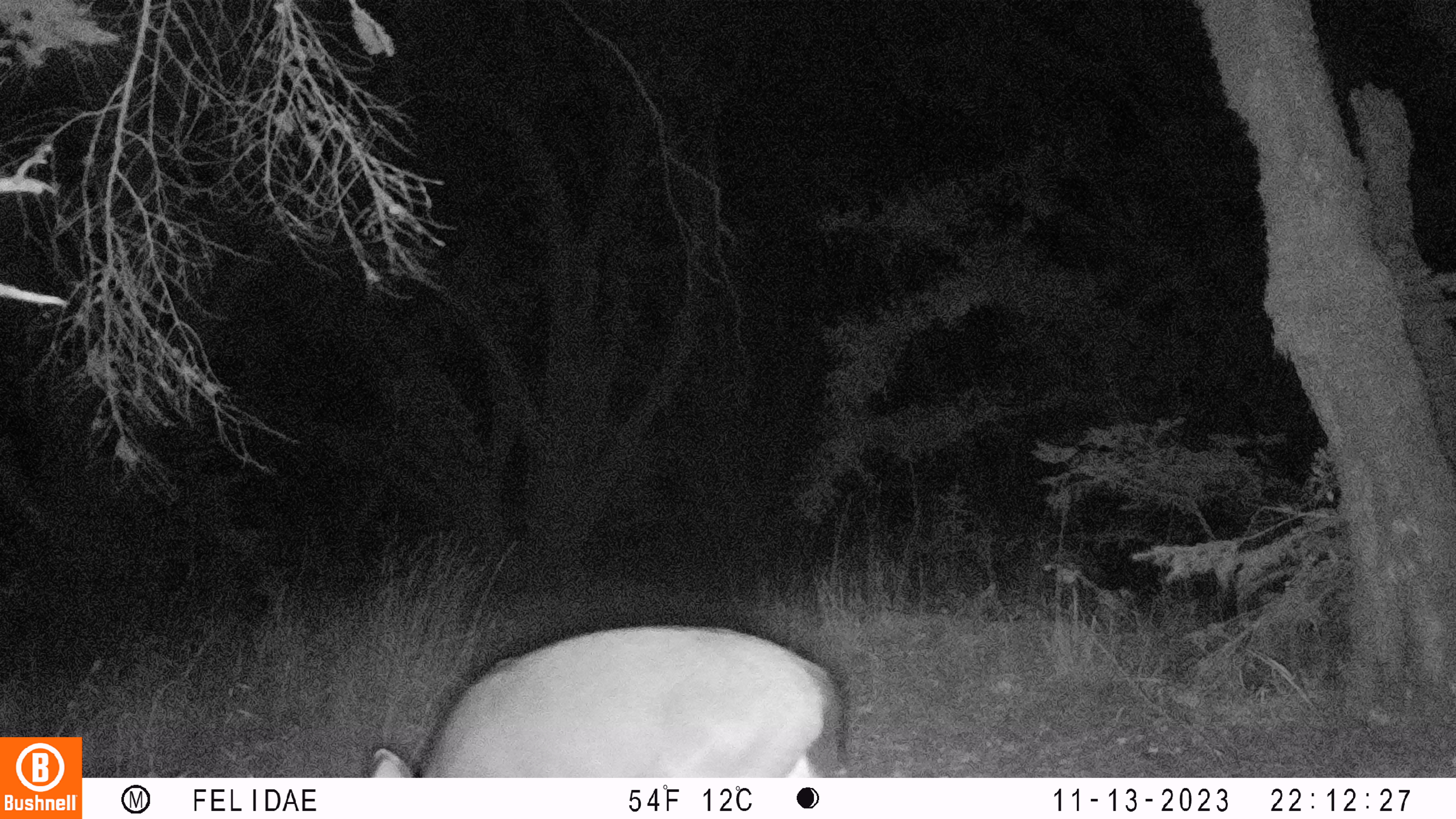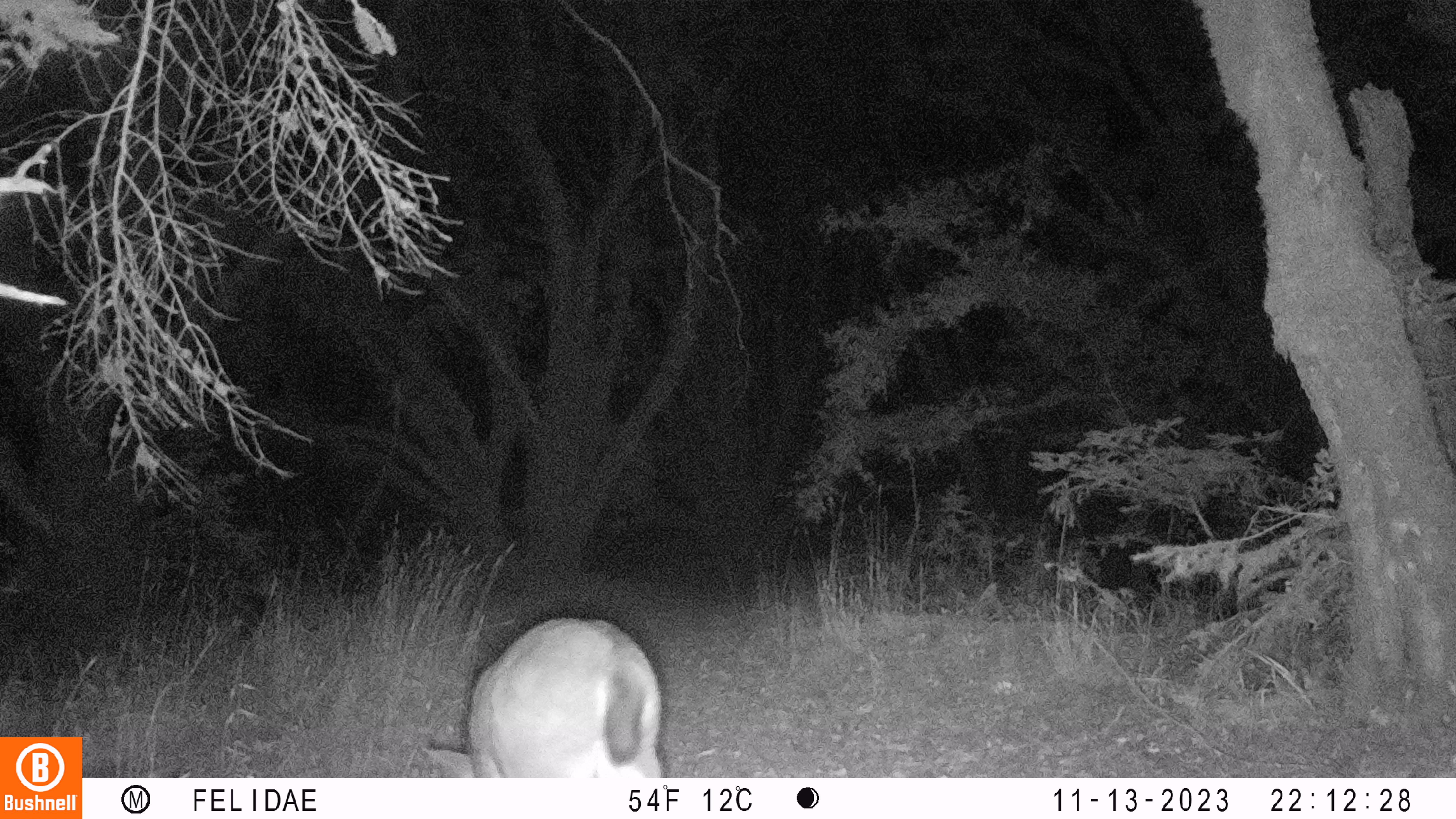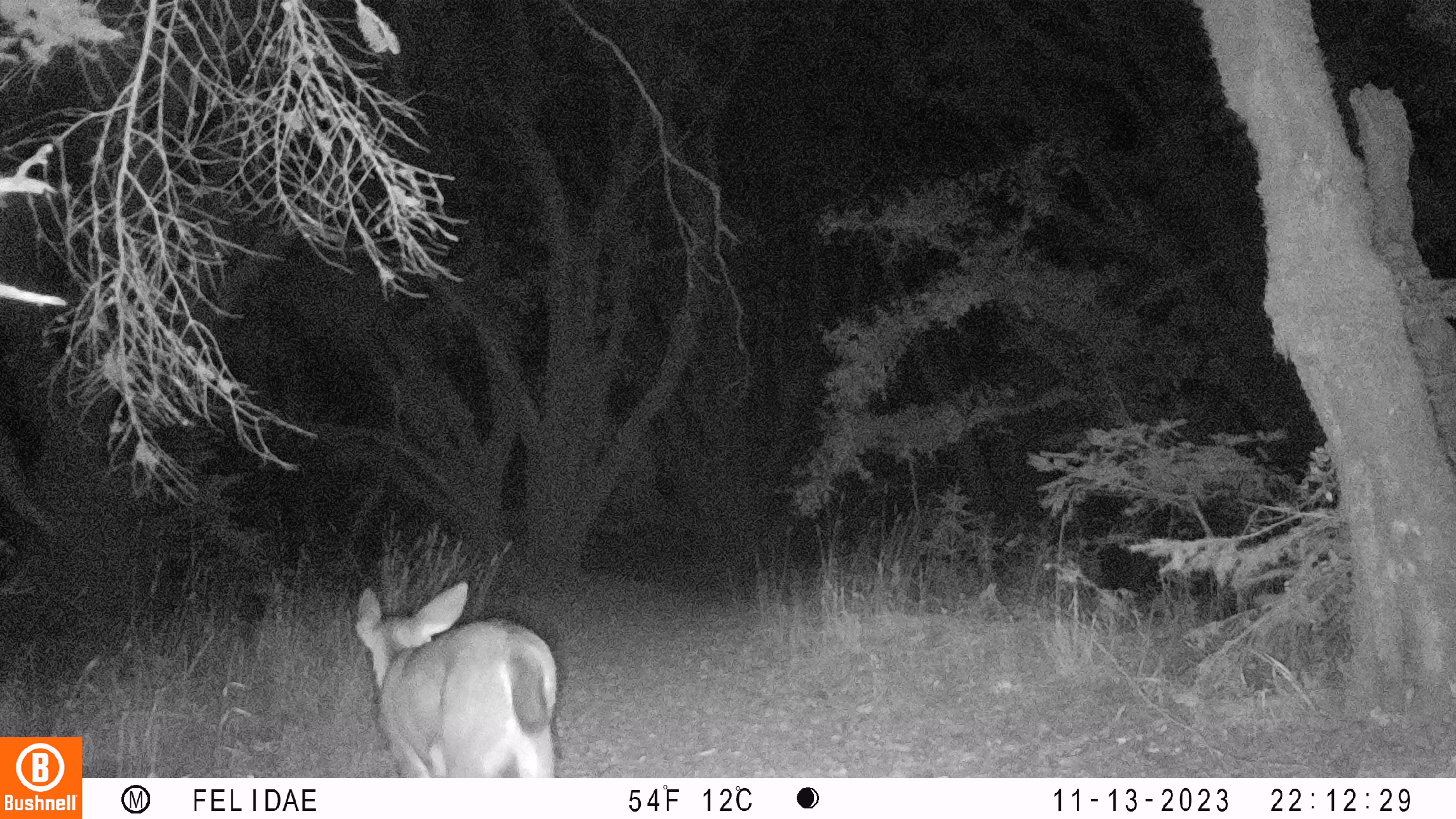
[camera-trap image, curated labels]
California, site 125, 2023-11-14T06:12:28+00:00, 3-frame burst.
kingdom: Animalia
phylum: Chordata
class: Mammalia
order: Artiodactyla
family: Cervidae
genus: Odocoileus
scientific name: Odocoileus hemionus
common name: mule deer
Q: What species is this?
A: Mule deer (Odocoileus hemionus).